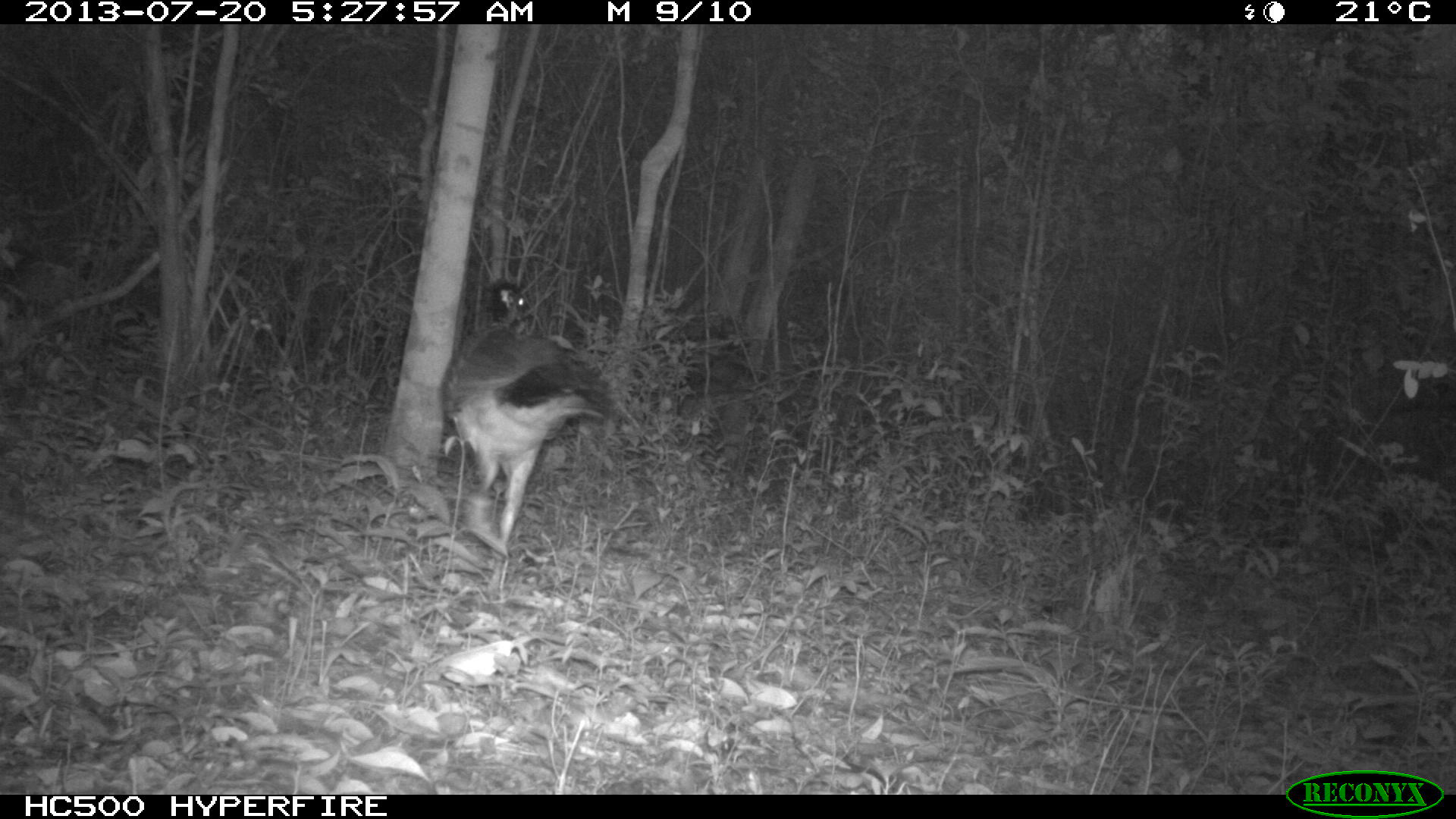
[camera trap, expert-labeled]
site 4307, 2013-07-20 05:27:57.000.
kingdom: Animalia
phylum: Chordata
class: Aves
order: Galliformes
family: Cracidae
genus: Crax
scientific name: Crax rubra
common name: great curassow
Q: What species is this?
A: Crax rubra (great curassow).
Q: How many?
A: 1.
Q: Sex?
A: Female.